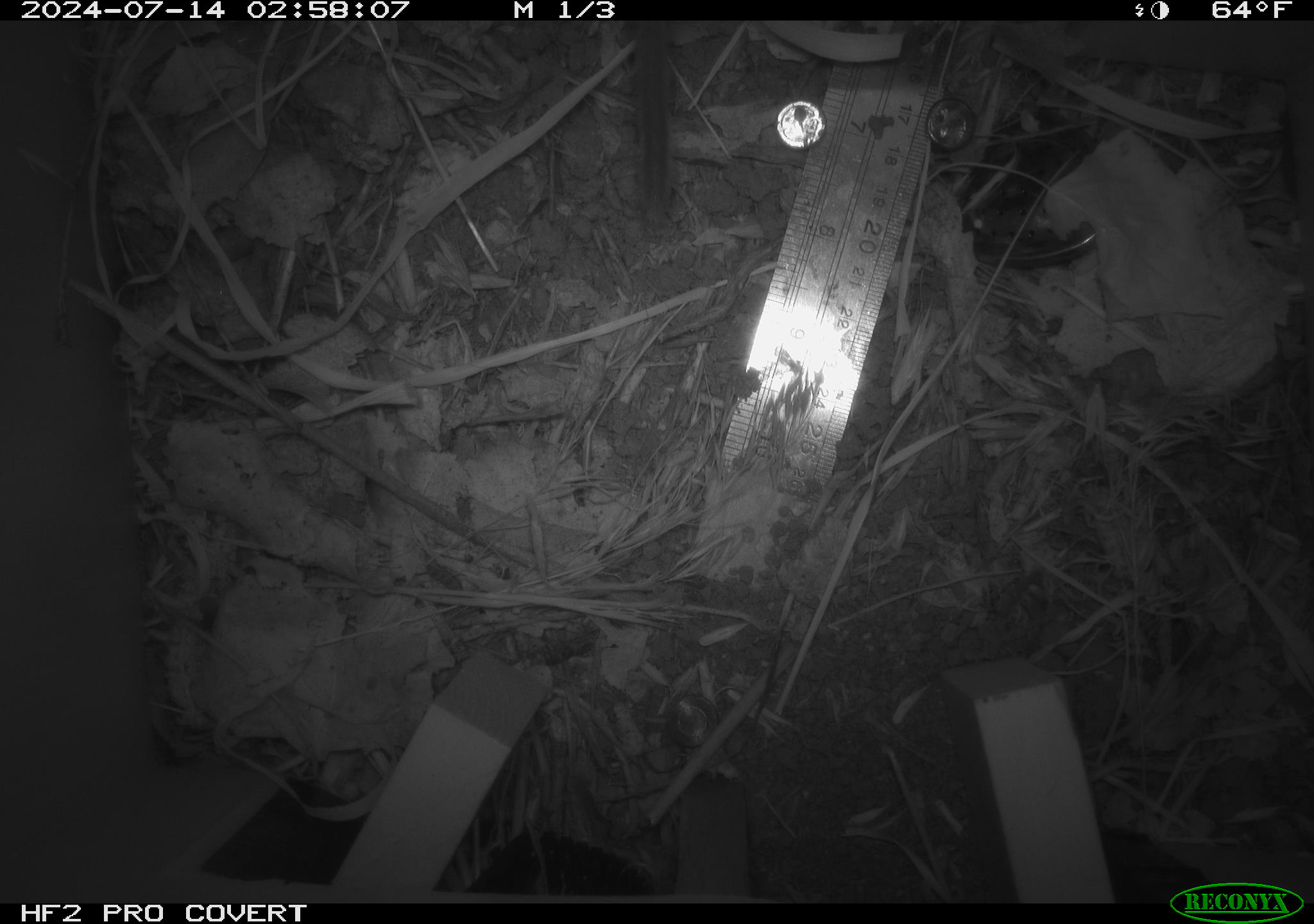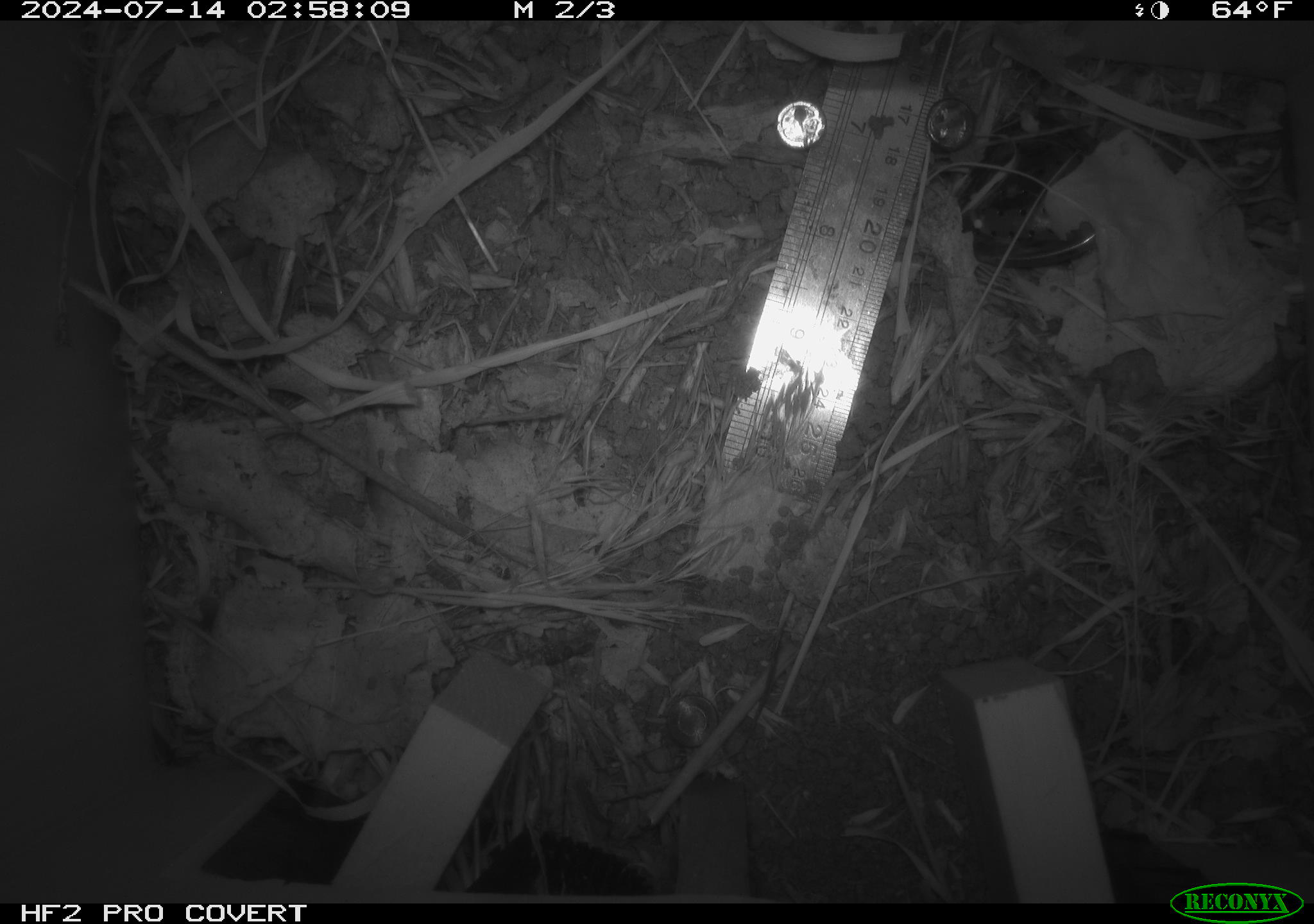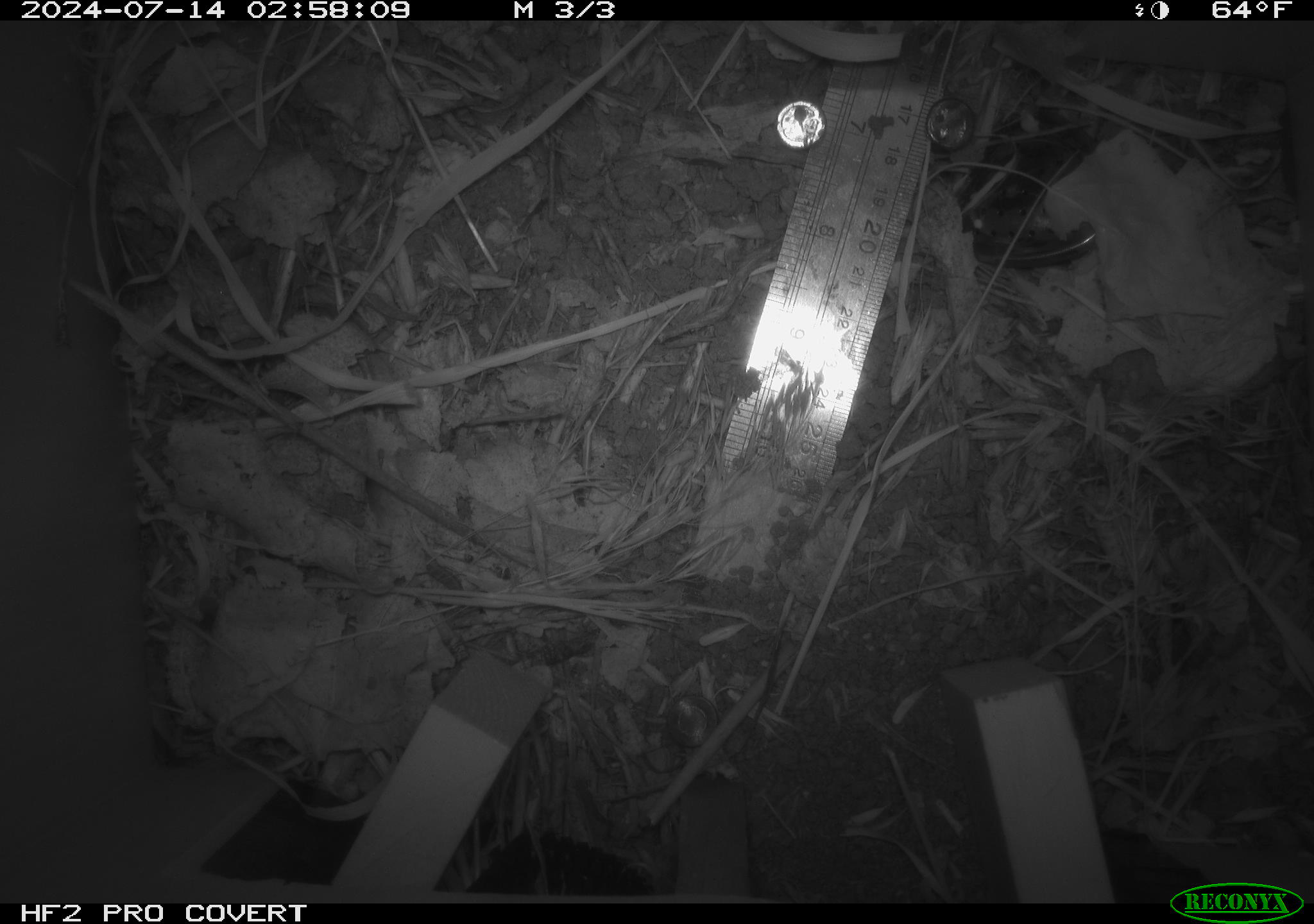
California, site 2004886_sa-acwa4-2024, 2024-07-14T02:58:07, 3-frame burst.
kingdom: Animalia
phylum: Chordata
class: Mammalia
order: Rodentia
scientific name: Rodentia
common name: mouse species